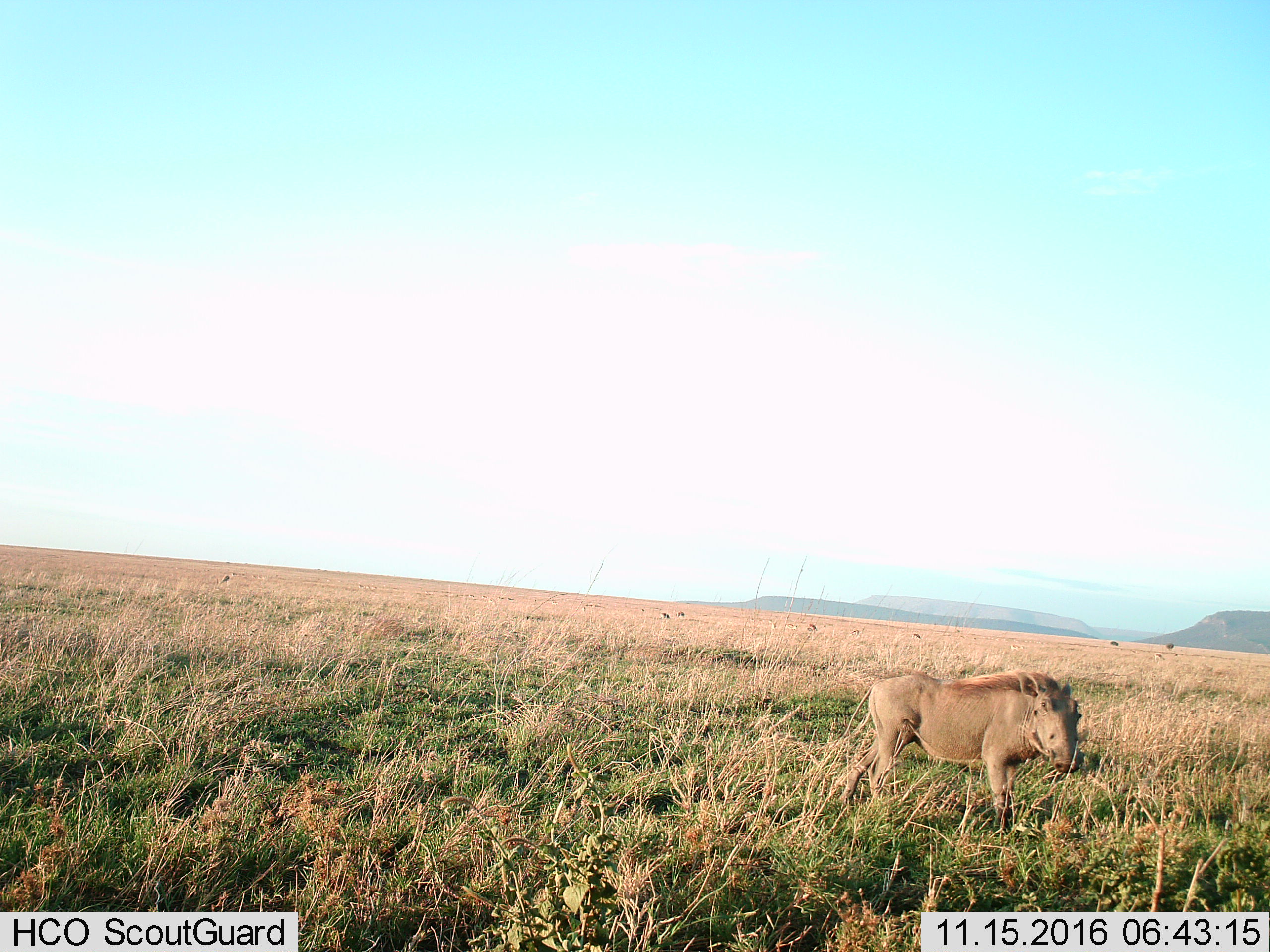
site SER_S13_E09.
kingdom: Animalia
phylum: Chordata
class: Mammalia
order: Artiodactyla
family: Suidae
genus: Phacochoerus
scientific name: Phacochoerus africanus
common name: warthog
Warthog (Phacochoerus africanus), count 1. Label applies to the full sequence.